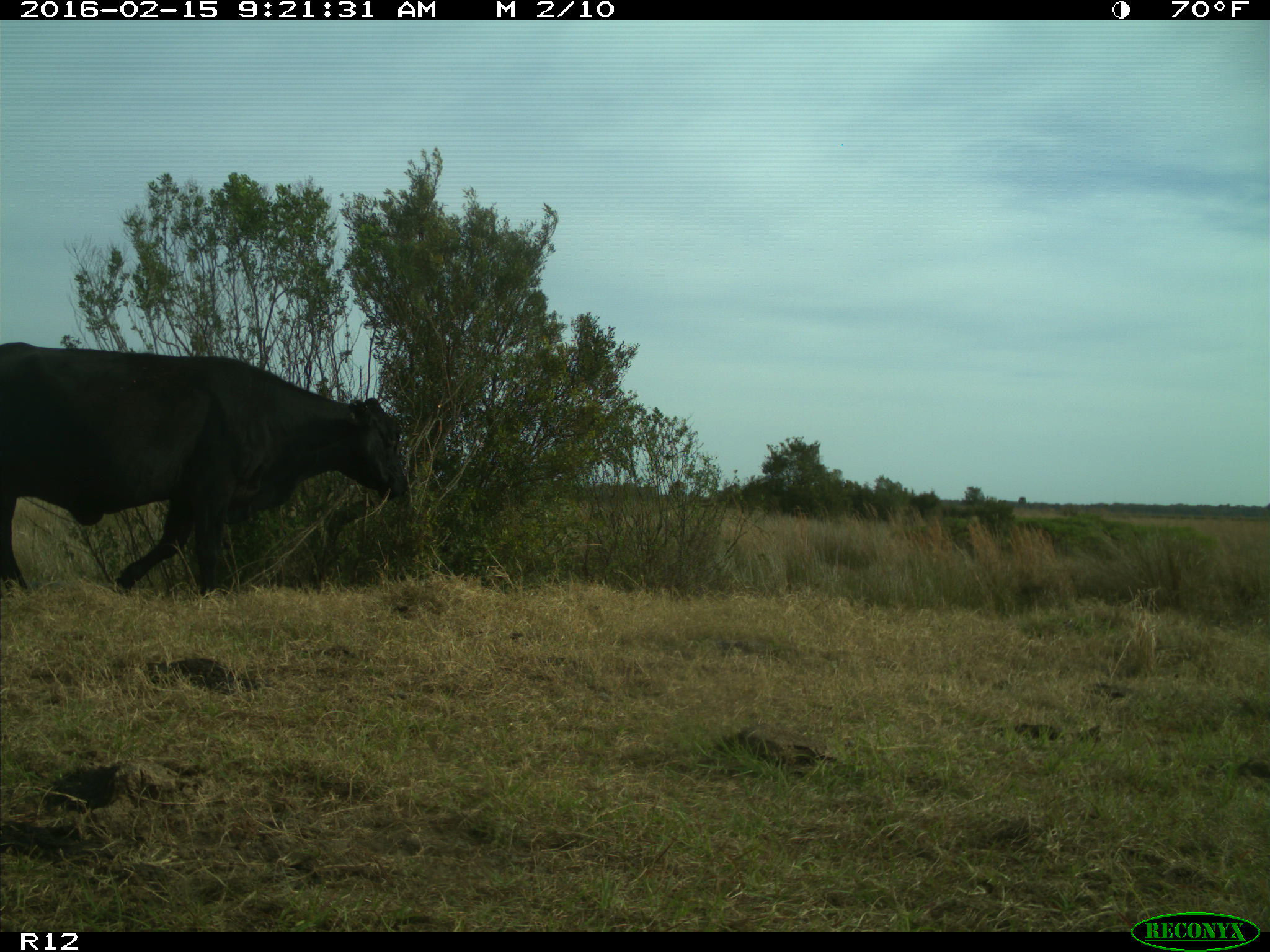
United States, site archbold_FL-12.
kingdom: Animalia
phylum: Chordata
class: Mammalia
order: Artiodactyla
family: Bovidae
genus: Bos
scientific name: Bos taurus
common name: domestic cow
Bos taurus (domestic cow).